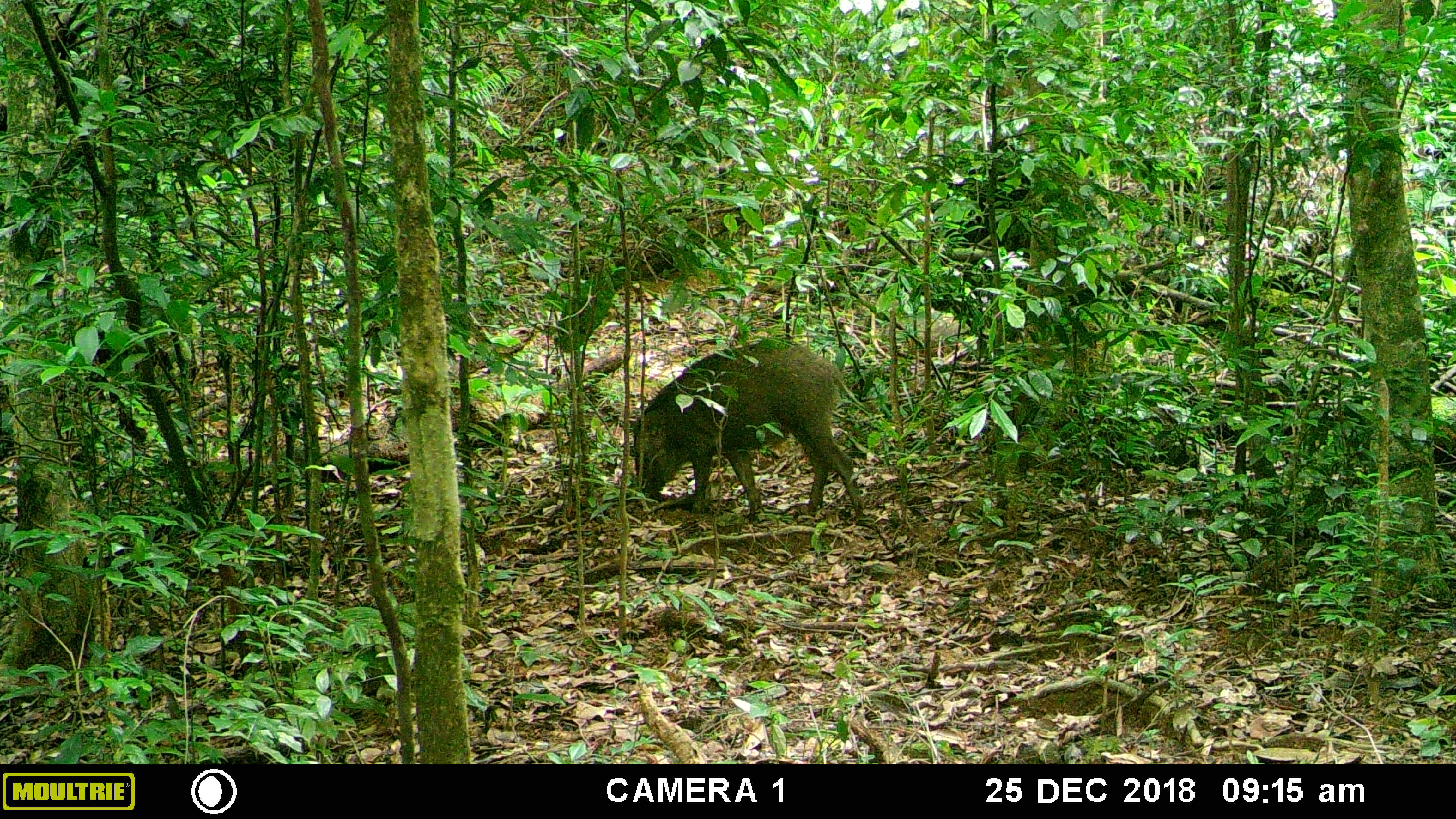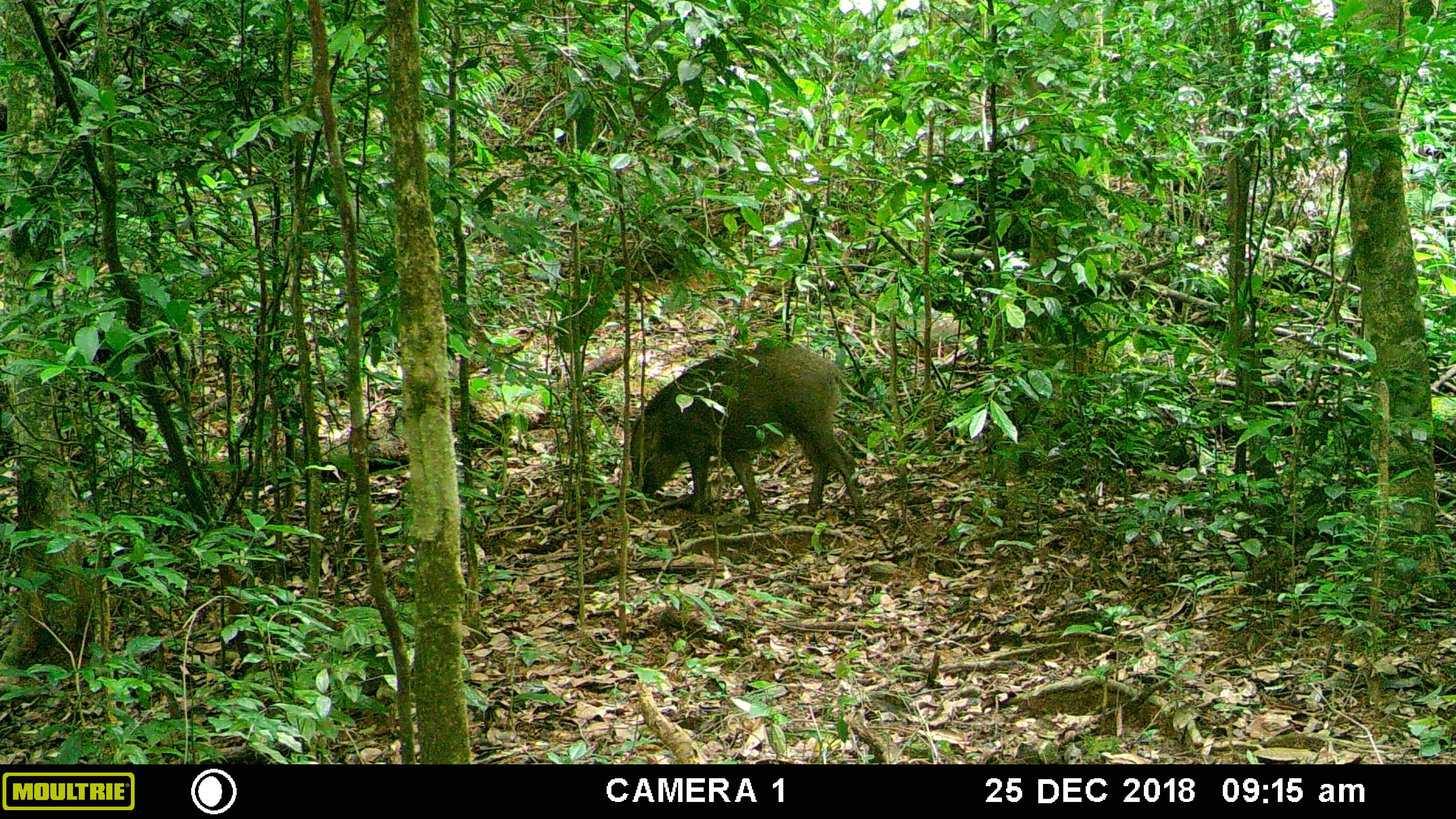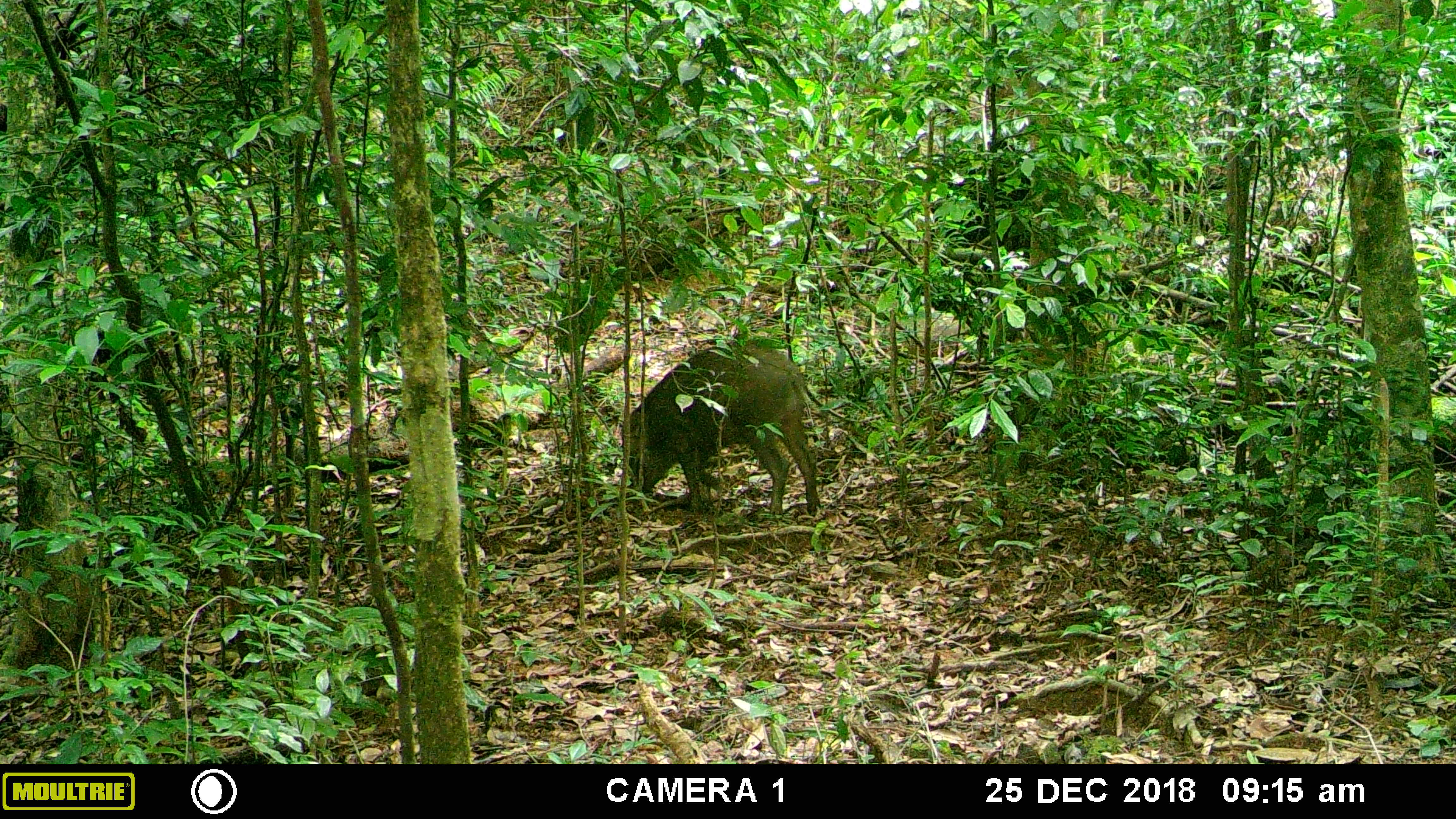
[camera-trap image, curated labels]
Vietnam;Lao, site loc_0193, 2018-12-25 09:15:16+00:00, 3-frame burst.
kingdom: Animalia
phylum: Chordata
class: Mammalia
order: Artiodactyla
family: Suidae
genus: Sus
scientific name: Sus scrofa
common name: eurasian wild pig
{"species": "eurasian wild pig (Sus scrofa)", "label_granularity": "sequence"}